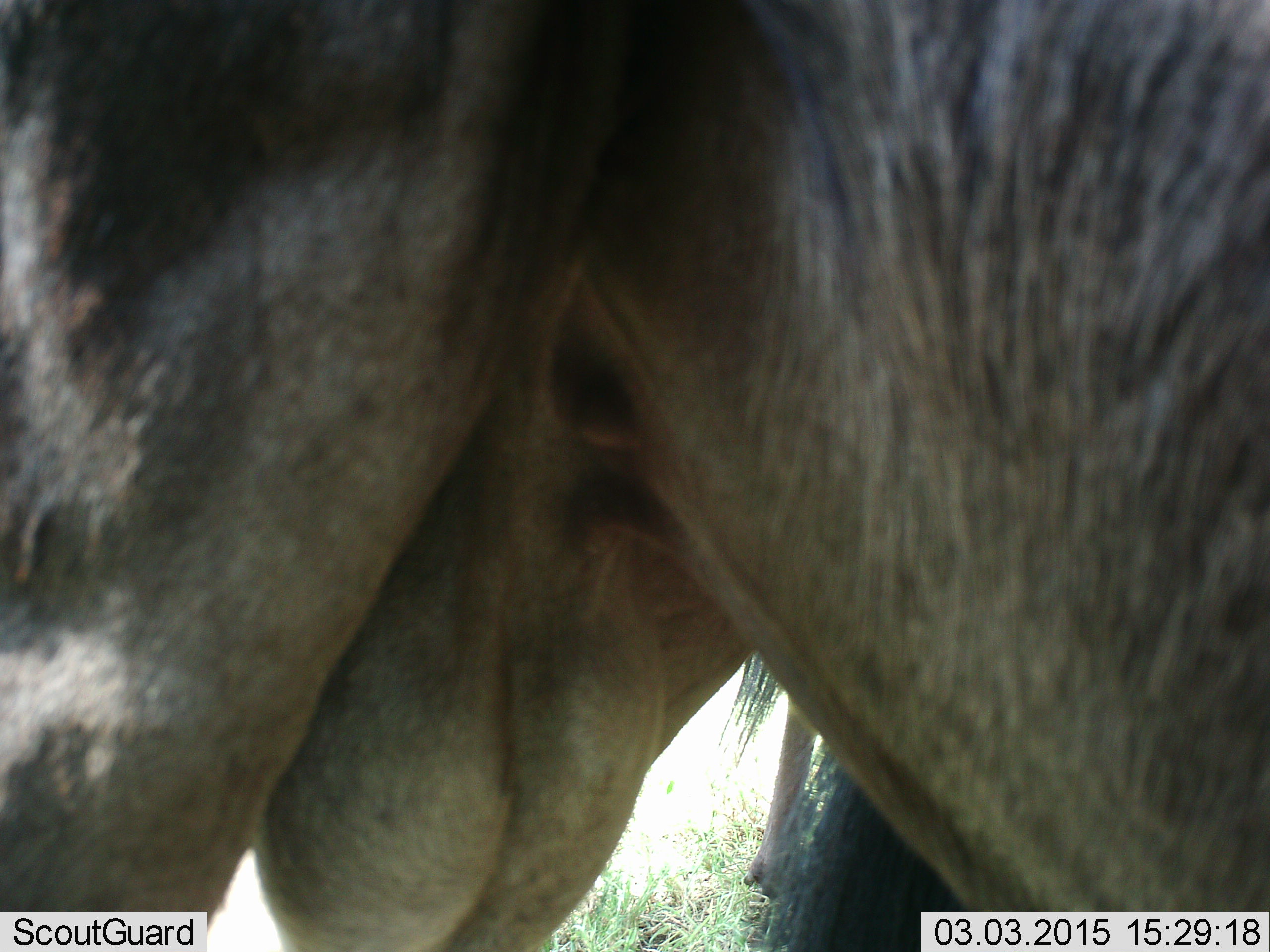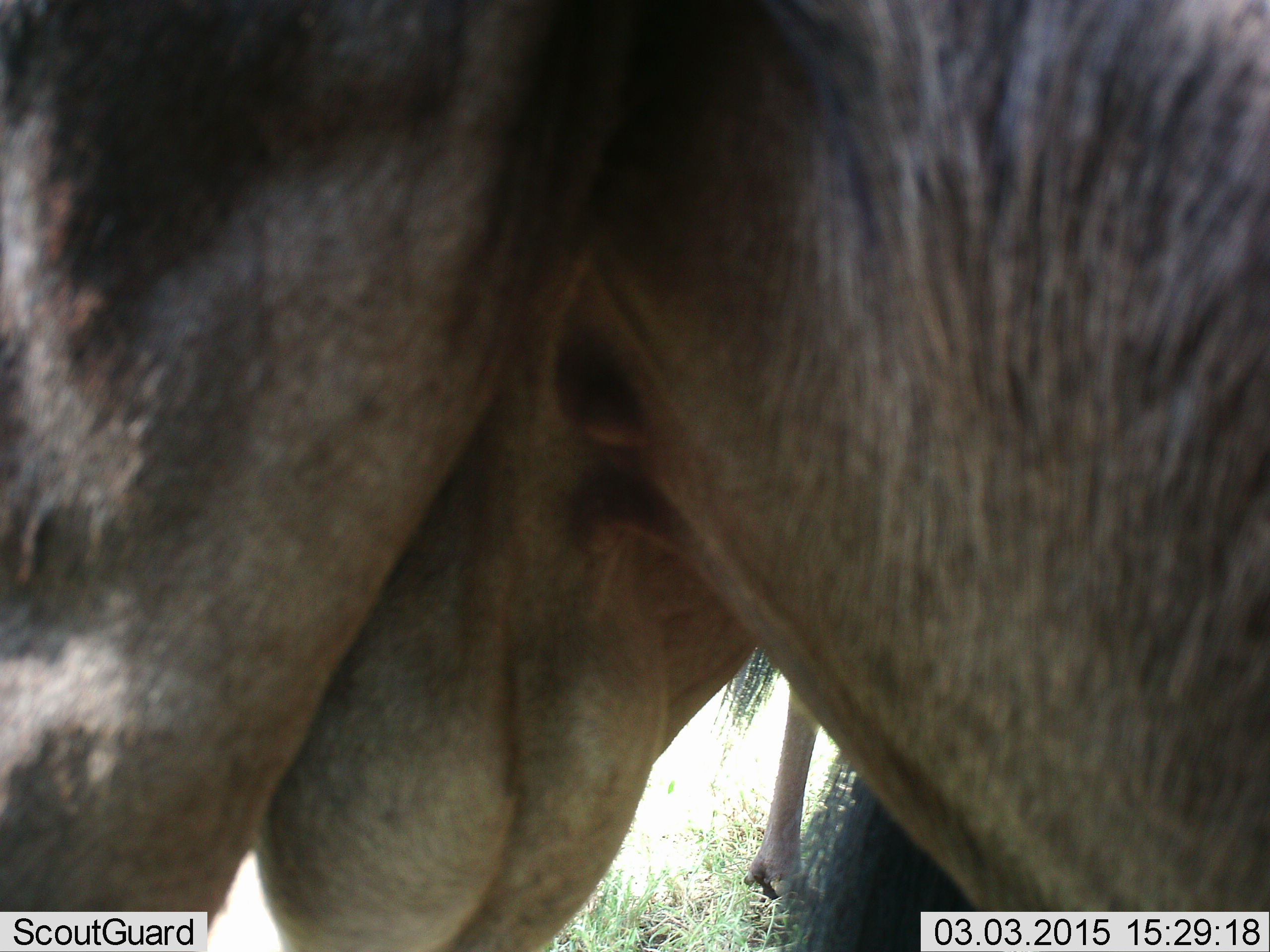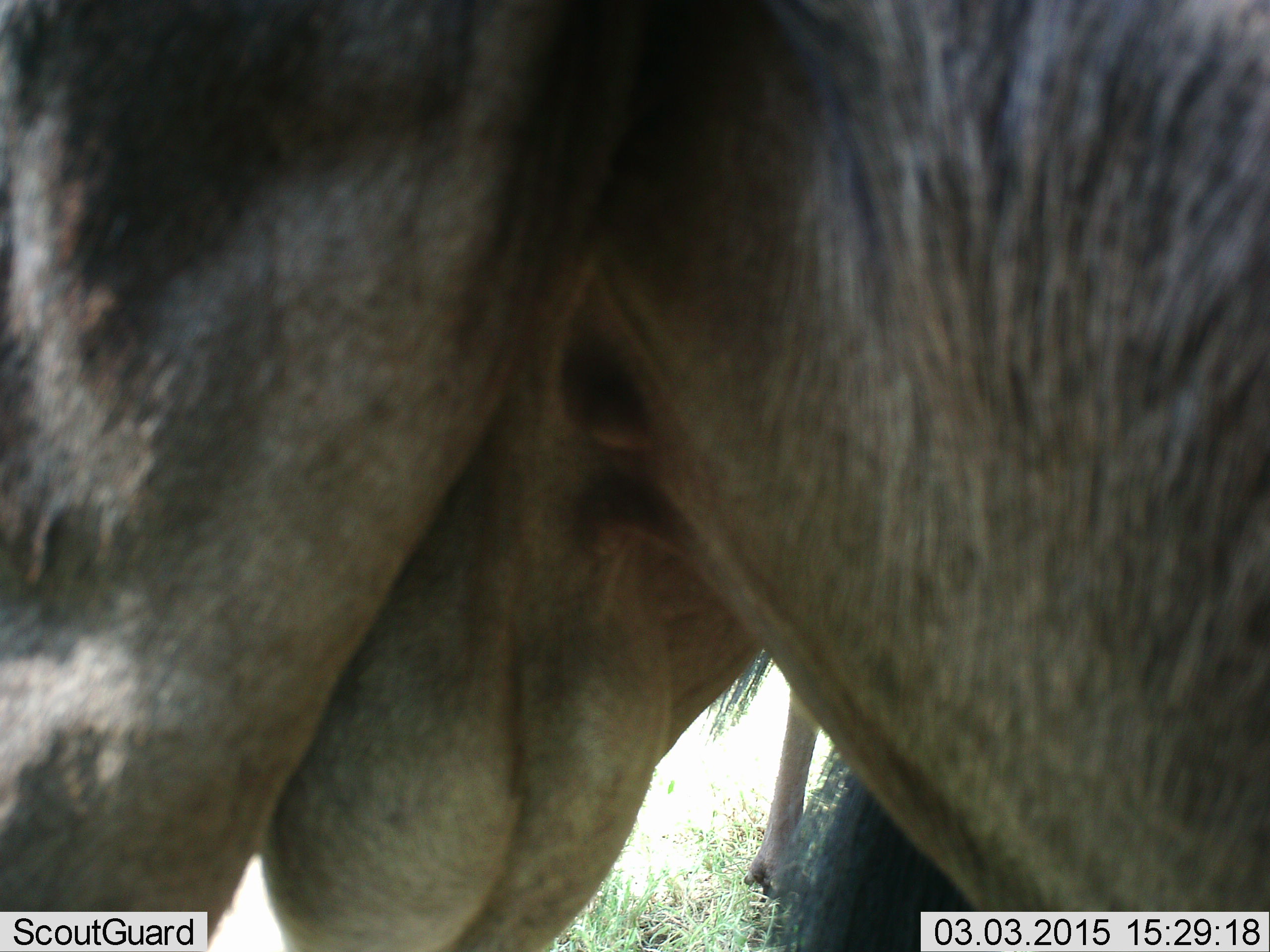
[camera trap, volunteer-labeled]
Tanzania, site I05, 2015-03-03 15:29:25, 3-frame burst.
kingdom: Animalia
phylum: Chordata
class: Mammalia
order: Artiodactyla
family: Bovidae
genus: Connochaetes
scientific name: Connochaetes taurinus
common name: blue wildebeest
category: wildebeest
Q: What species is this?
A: Wildebeest (blue wildebeest) (Connochaetes taurinus).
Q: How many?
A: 2.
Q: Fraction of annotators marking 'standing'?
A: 100%.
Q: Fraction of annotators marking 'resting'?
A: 0%.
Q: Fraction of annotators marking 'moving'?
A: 0%.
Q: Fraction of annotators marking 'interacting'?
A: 0%.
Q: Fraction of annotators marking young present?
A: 0%.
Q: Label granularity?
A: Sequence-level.